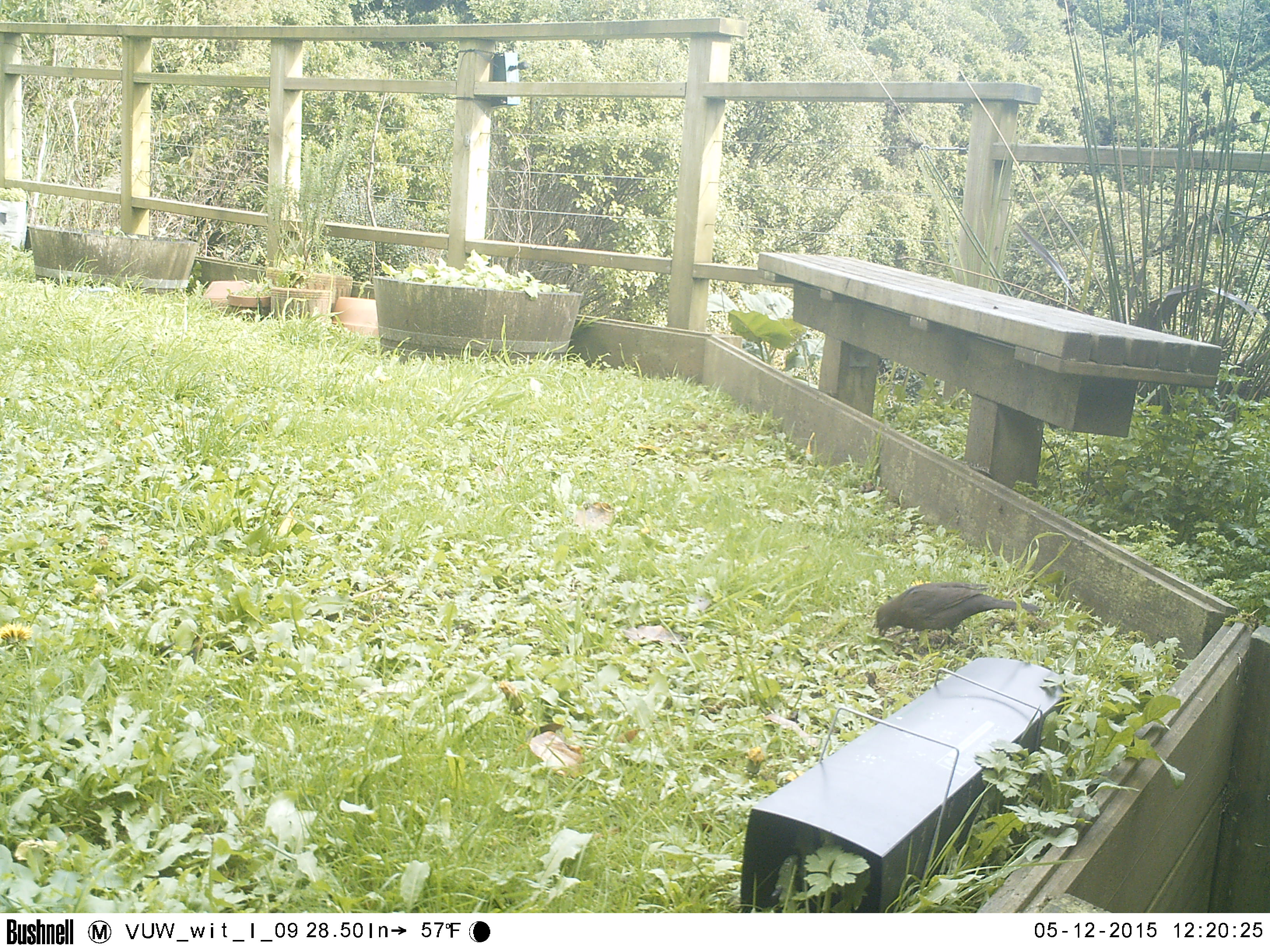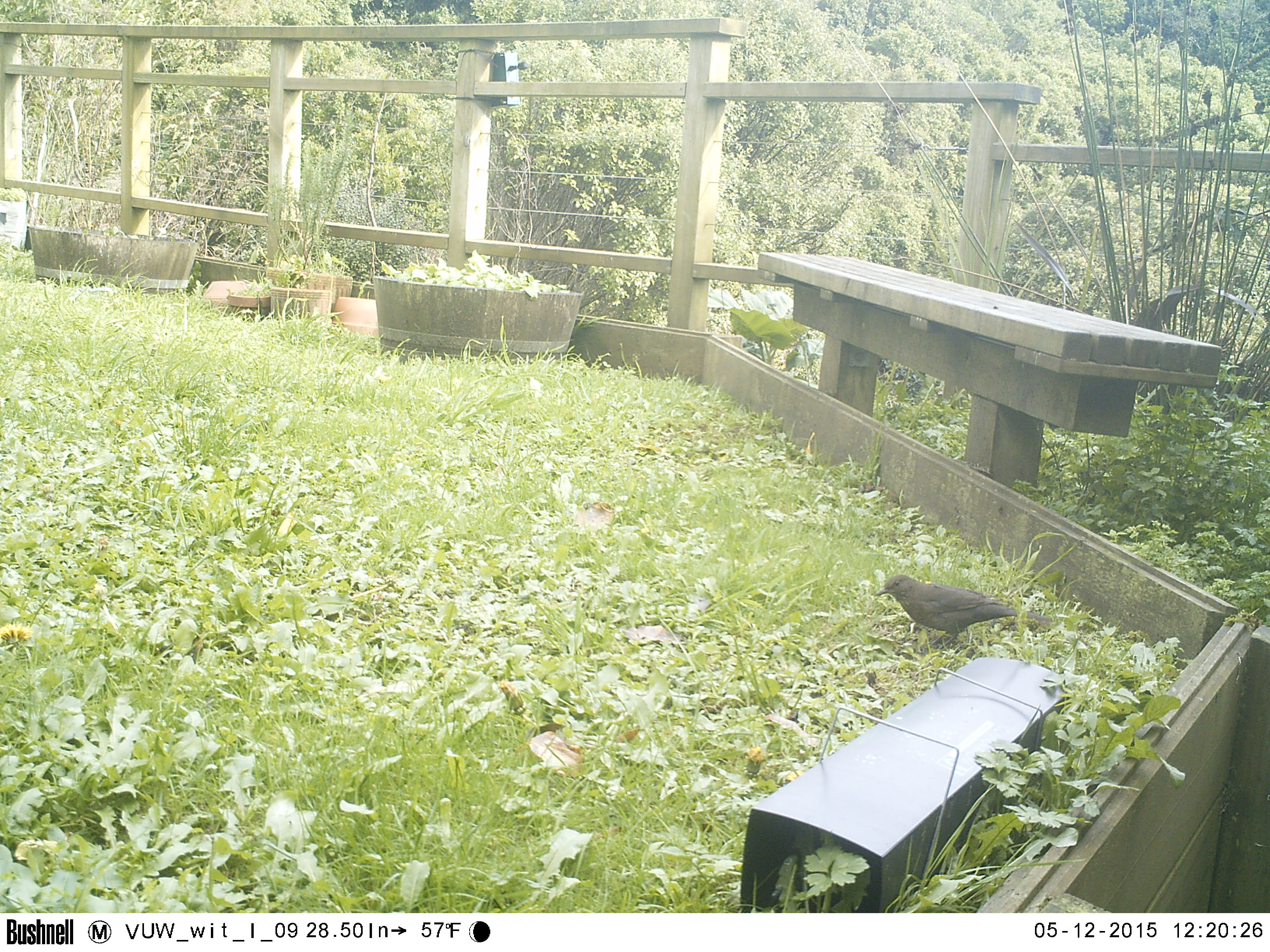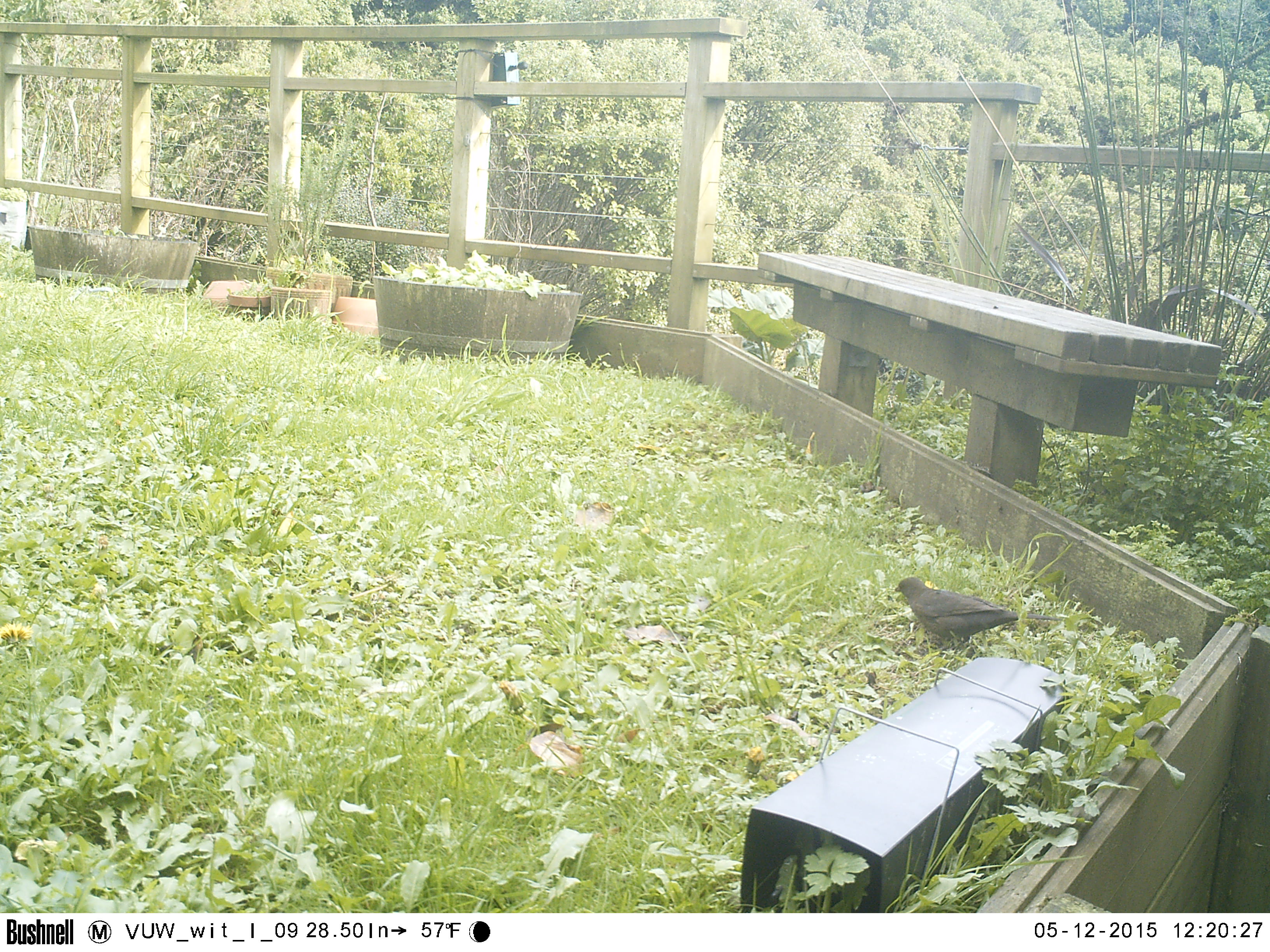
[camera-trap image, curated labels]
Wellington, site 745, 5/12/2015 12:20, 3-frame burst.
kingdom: Animalia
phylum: Chordata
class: Aves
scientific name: Aves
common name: bird